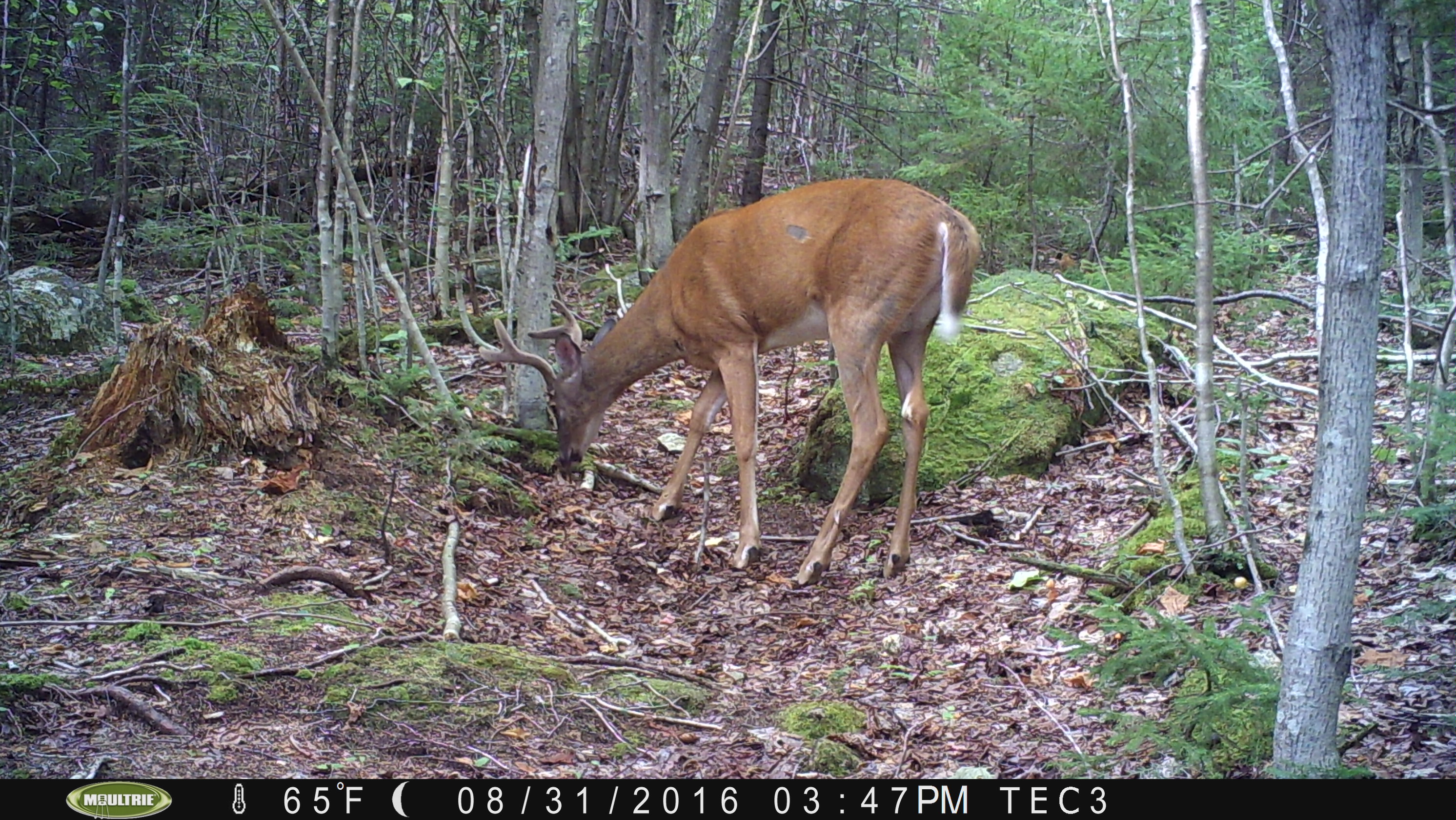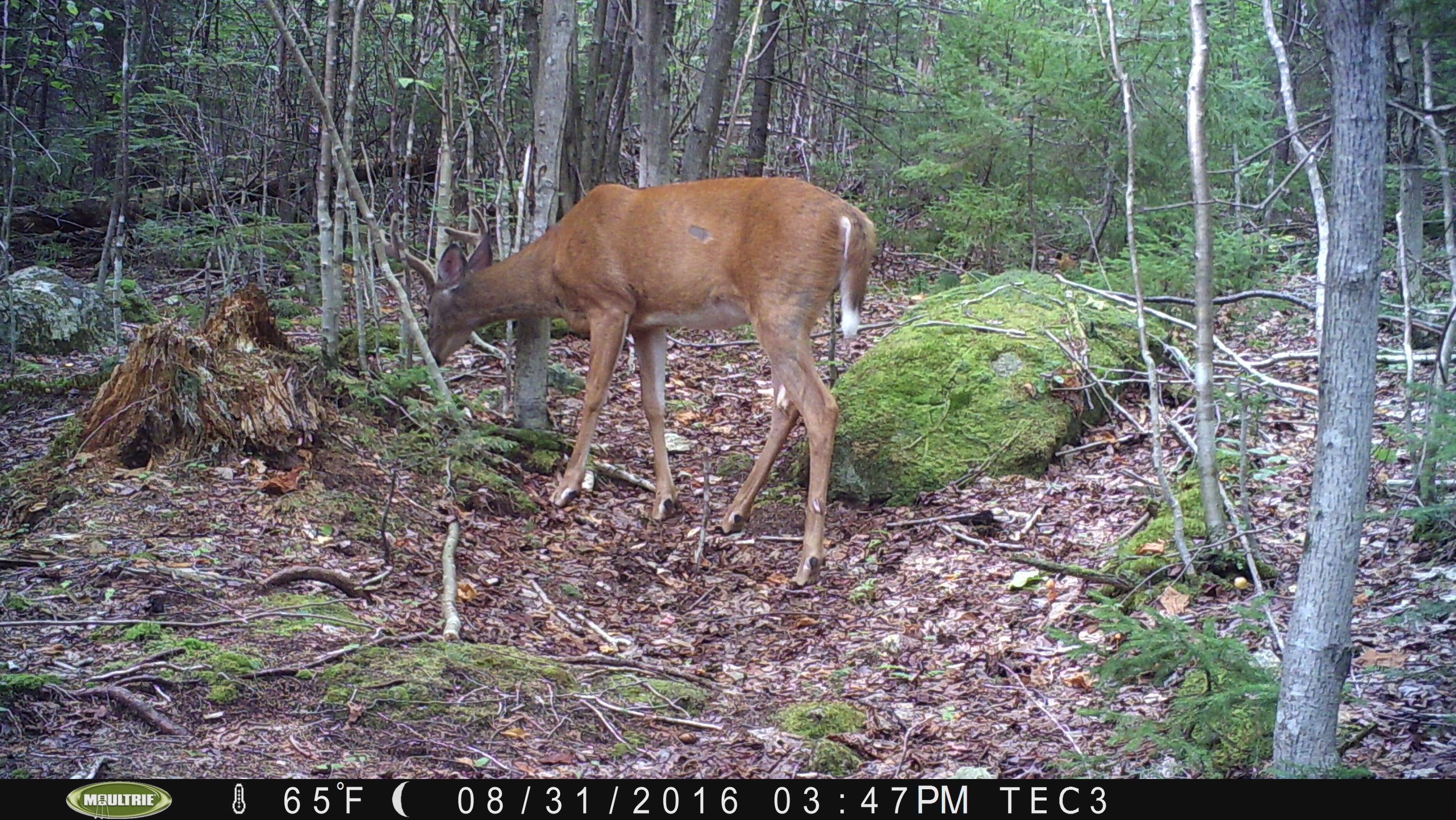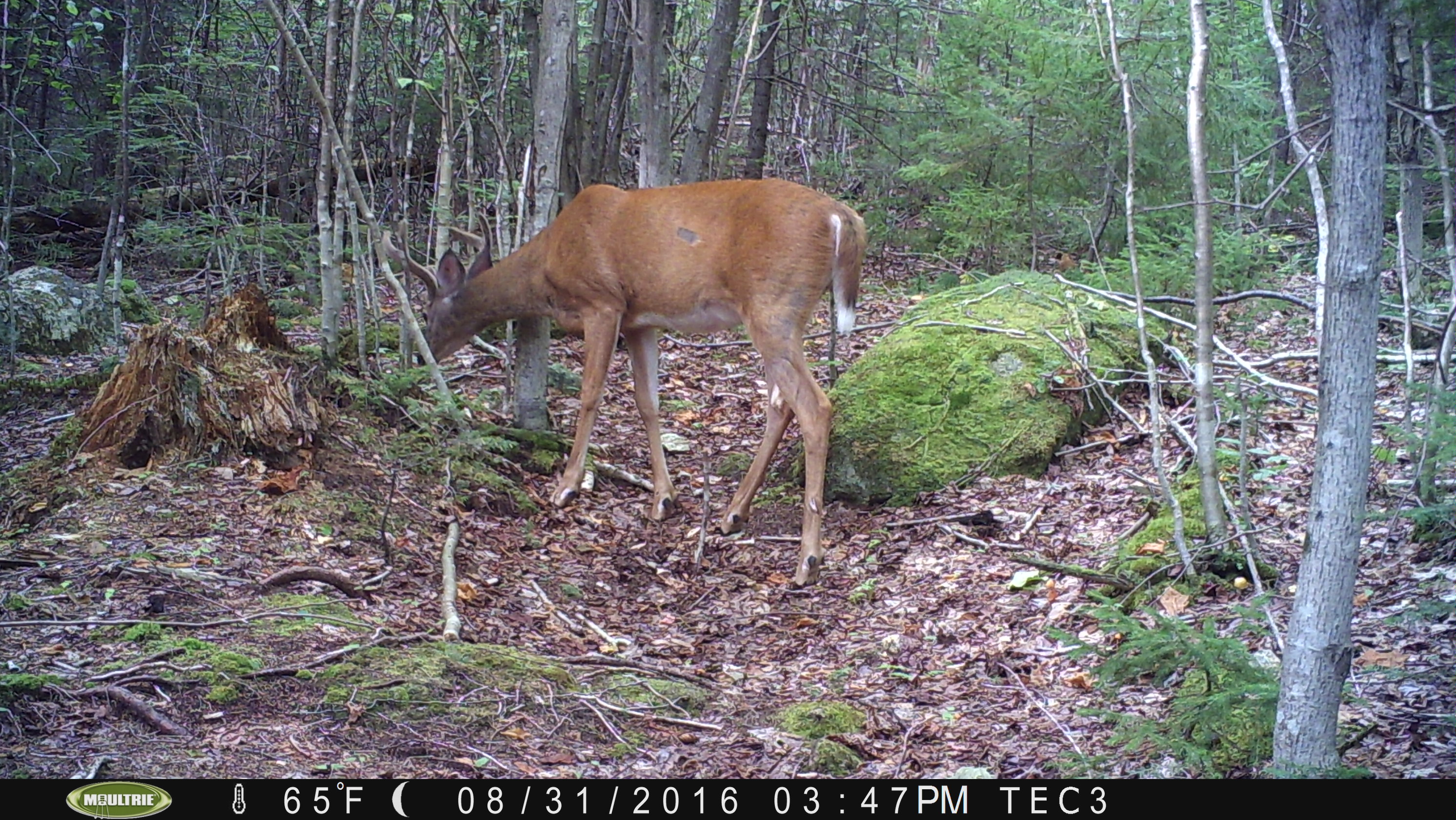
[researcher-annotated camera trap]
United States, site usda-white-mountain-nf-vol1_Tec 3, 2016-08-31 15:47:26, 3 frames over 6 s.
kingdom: Animalia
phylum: Chordata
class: Mammalia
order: Artiodactyla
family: Cervidae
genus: Odocoileus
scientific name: Odocoileus virginianus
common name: white-tailed deer